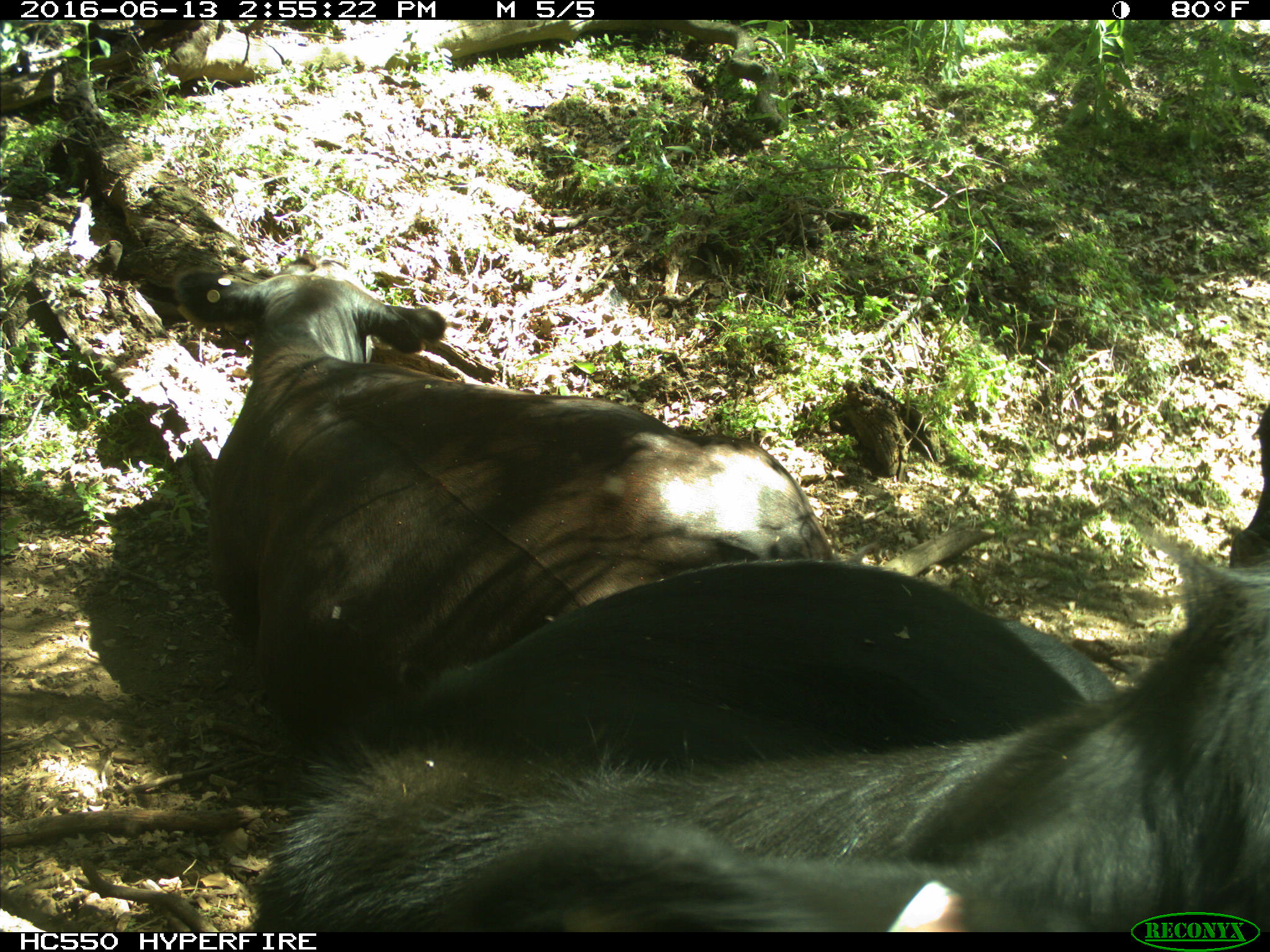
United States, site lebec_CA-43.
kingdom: Animalia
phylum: Chordata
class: Mammalia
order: Artiodactyla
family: Bovidae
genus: Bos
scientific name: Bos taurus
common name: domestic cow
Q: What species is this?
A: Bos taurus (domestic cow).